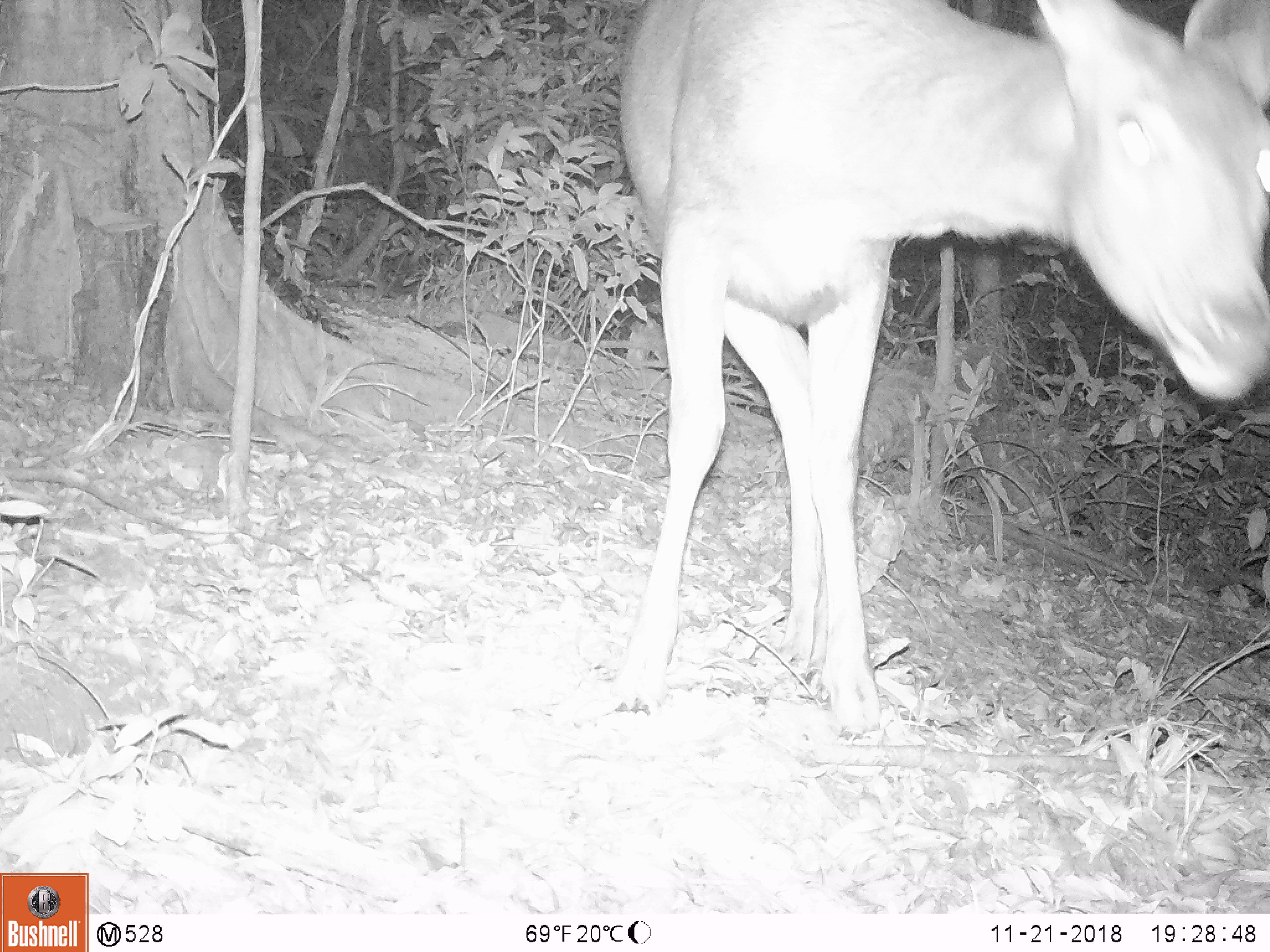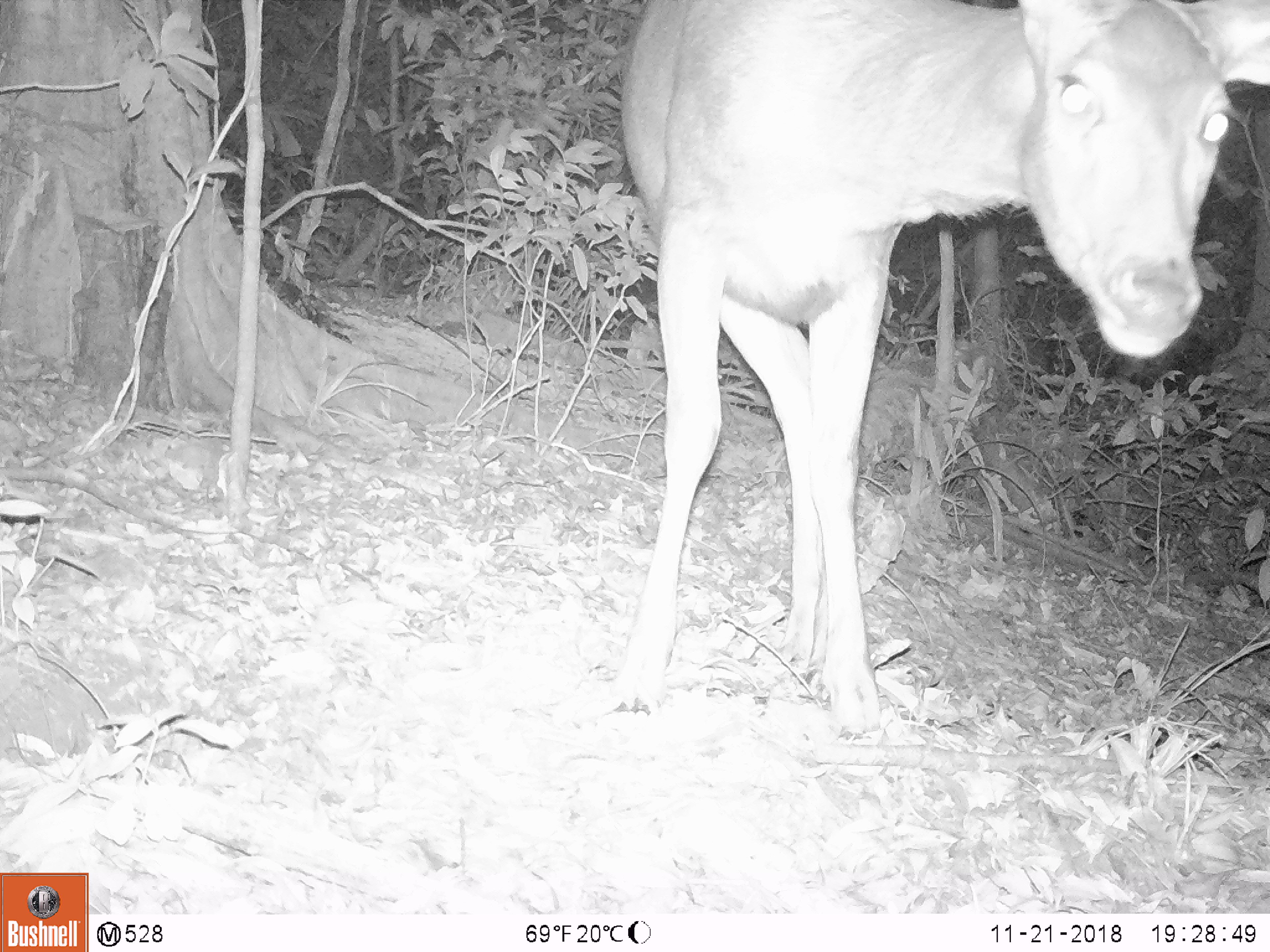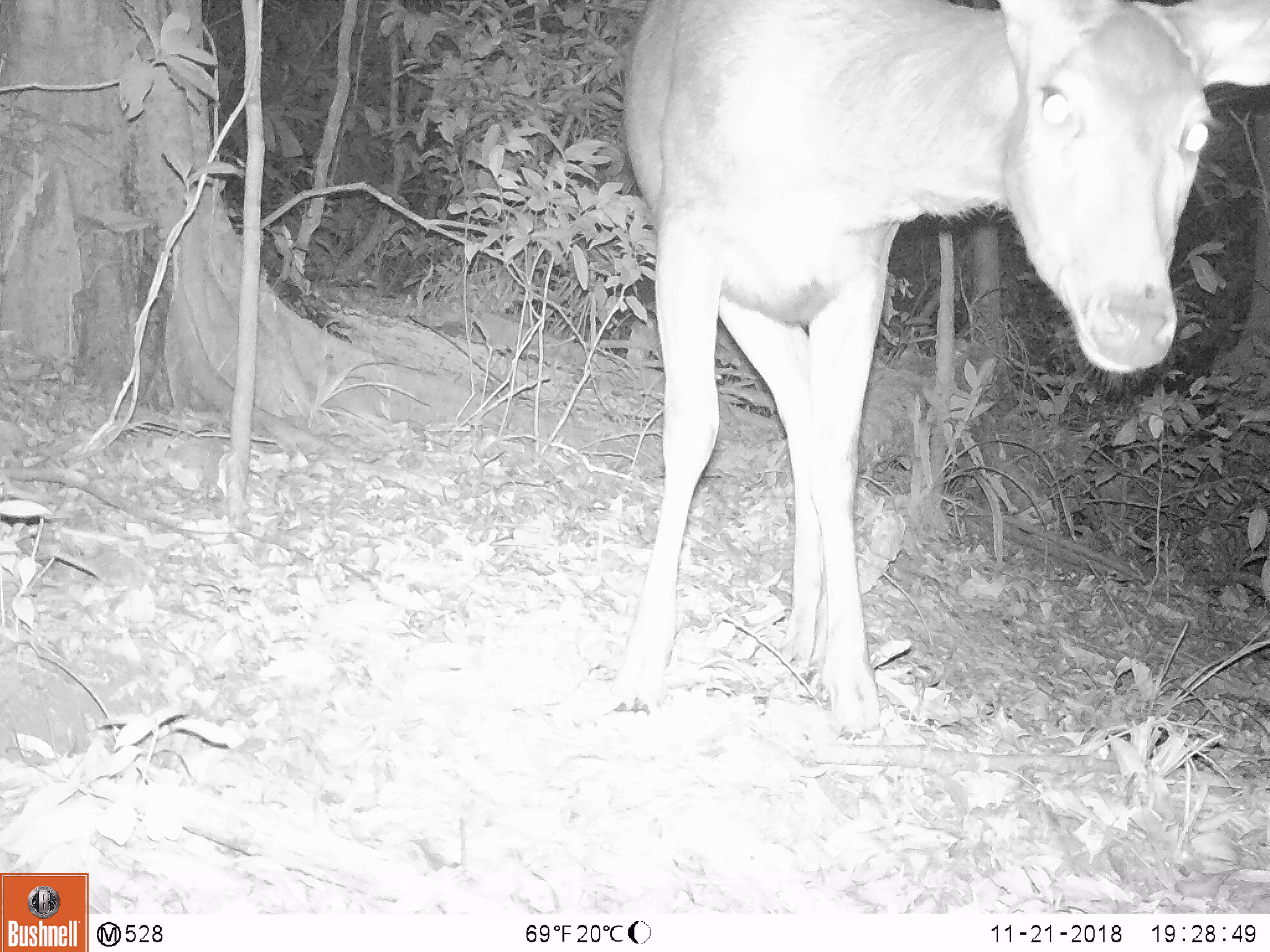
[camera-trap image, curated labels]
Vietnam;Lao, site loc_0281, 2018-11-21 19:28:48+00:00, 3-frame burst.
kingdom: Animalia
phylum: Chordata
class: Mammalia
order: Artiodactyla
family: Cervidae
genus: Rusa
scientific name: Rusa unicolor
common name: sambar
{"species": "sambar (Rusa unicolor)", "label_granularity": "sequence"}